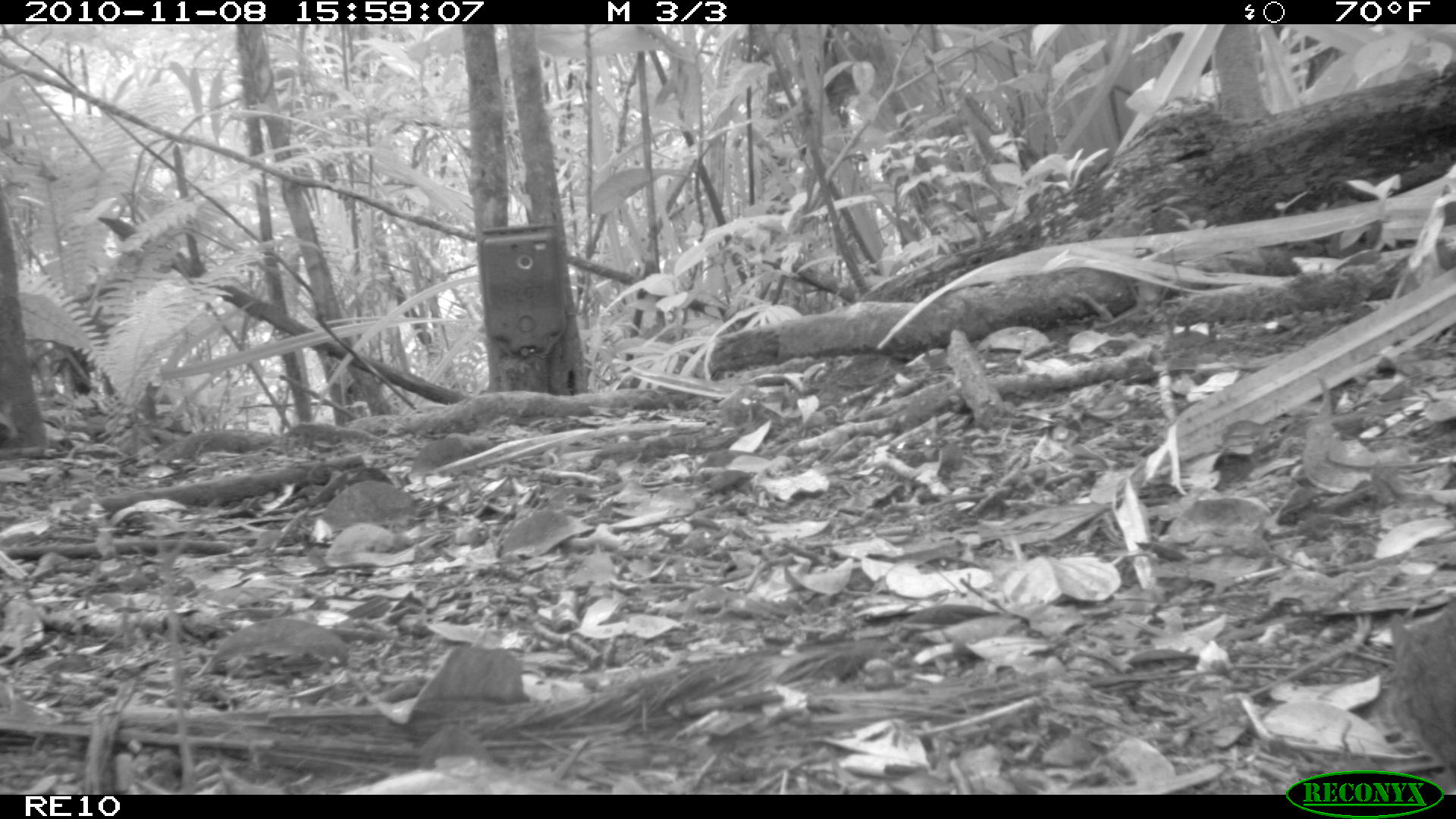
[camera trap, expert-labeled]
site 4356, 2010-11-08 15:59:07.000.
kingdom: Animalia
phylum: Chordata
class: Mammalia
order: Rodentia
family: Muridae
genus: Rattus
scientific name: Rattus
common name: rodent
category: unknown rat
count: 1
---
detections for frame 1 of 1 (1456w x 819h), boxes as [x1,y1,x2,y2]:
unknown rat: [1384,590,1456,786]